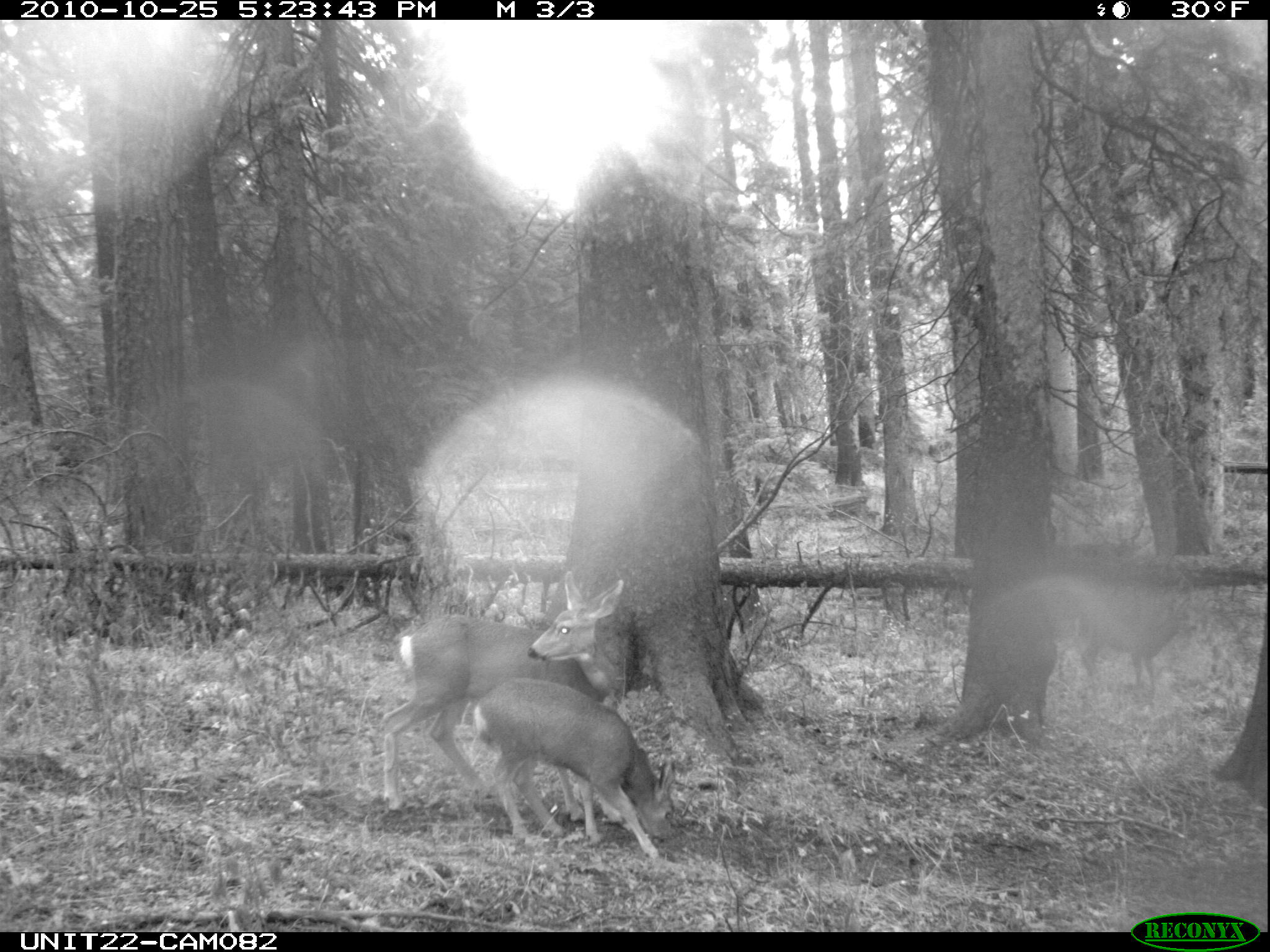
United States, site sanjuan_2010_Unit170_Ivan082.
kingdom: Animalia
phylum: Chordata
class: Mammalia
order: Artiodactyla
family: Cervidae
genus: Odocoileus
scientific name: Odocoileus hemionus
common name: mule deer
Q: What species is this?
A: Odocoileus hemionus (mule deer).